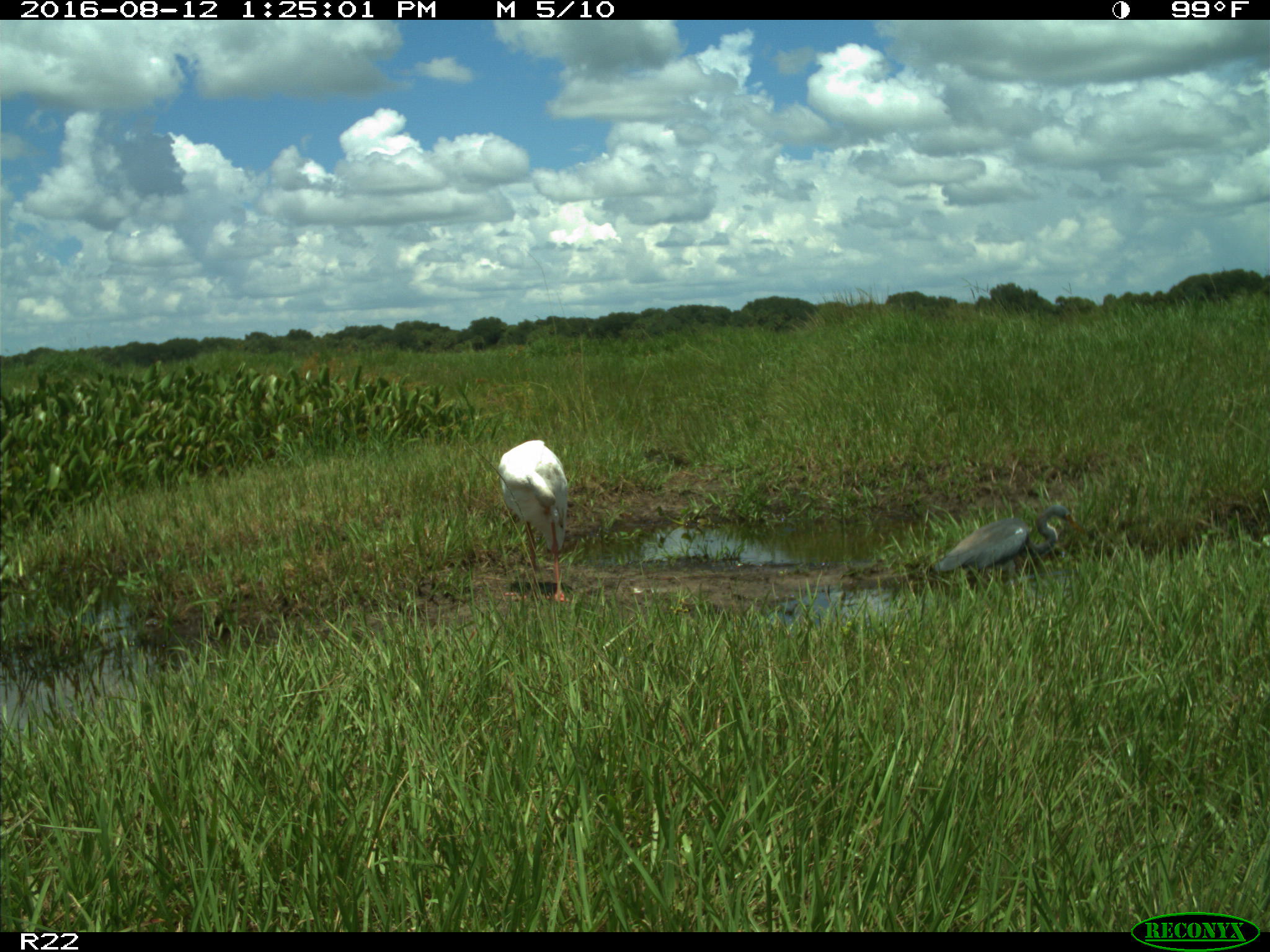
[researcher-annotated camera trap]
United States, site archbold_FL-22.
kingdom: Animalia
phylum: Chordata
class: Aves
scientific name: Aves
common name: birds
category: unidentified bird